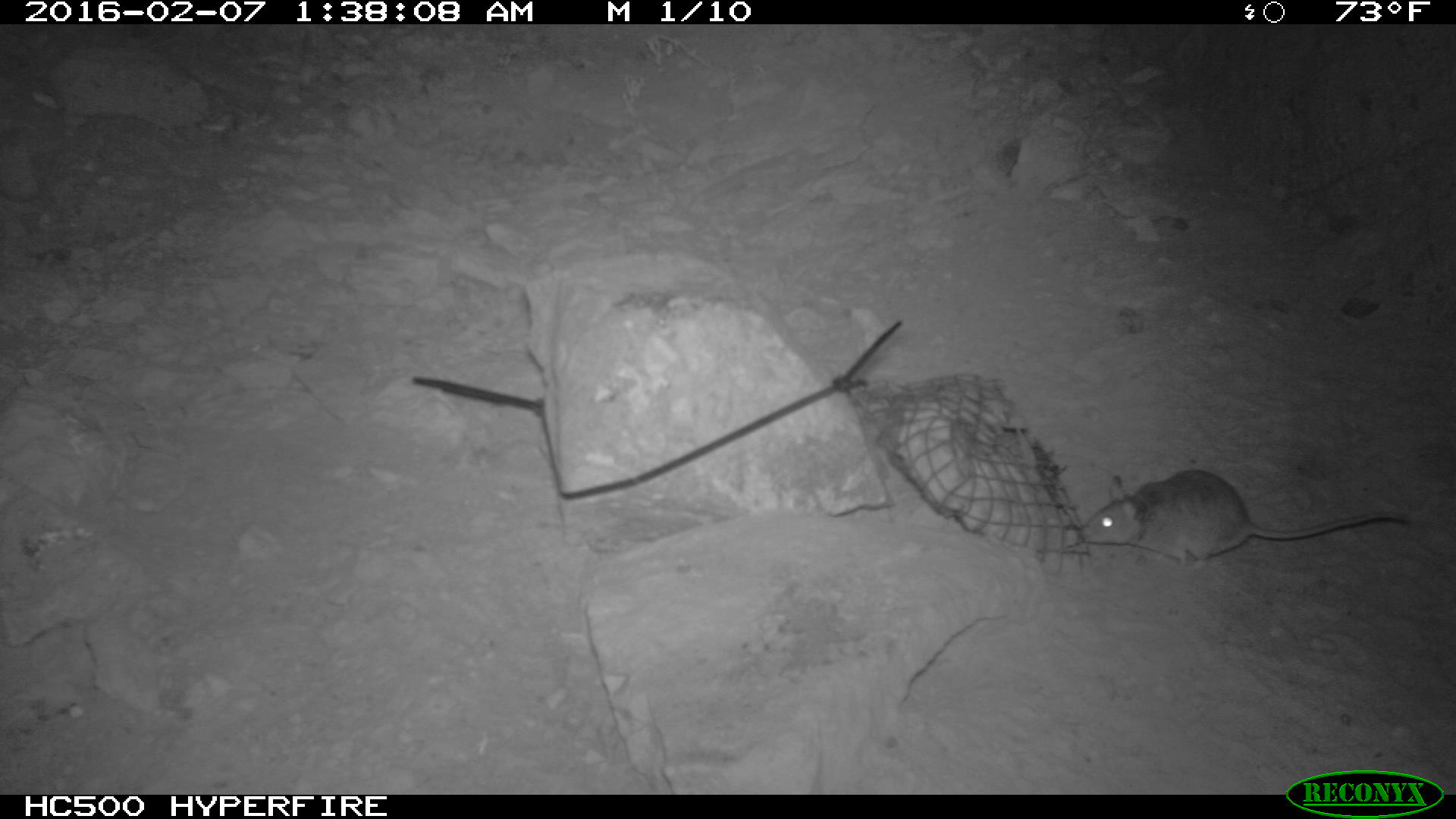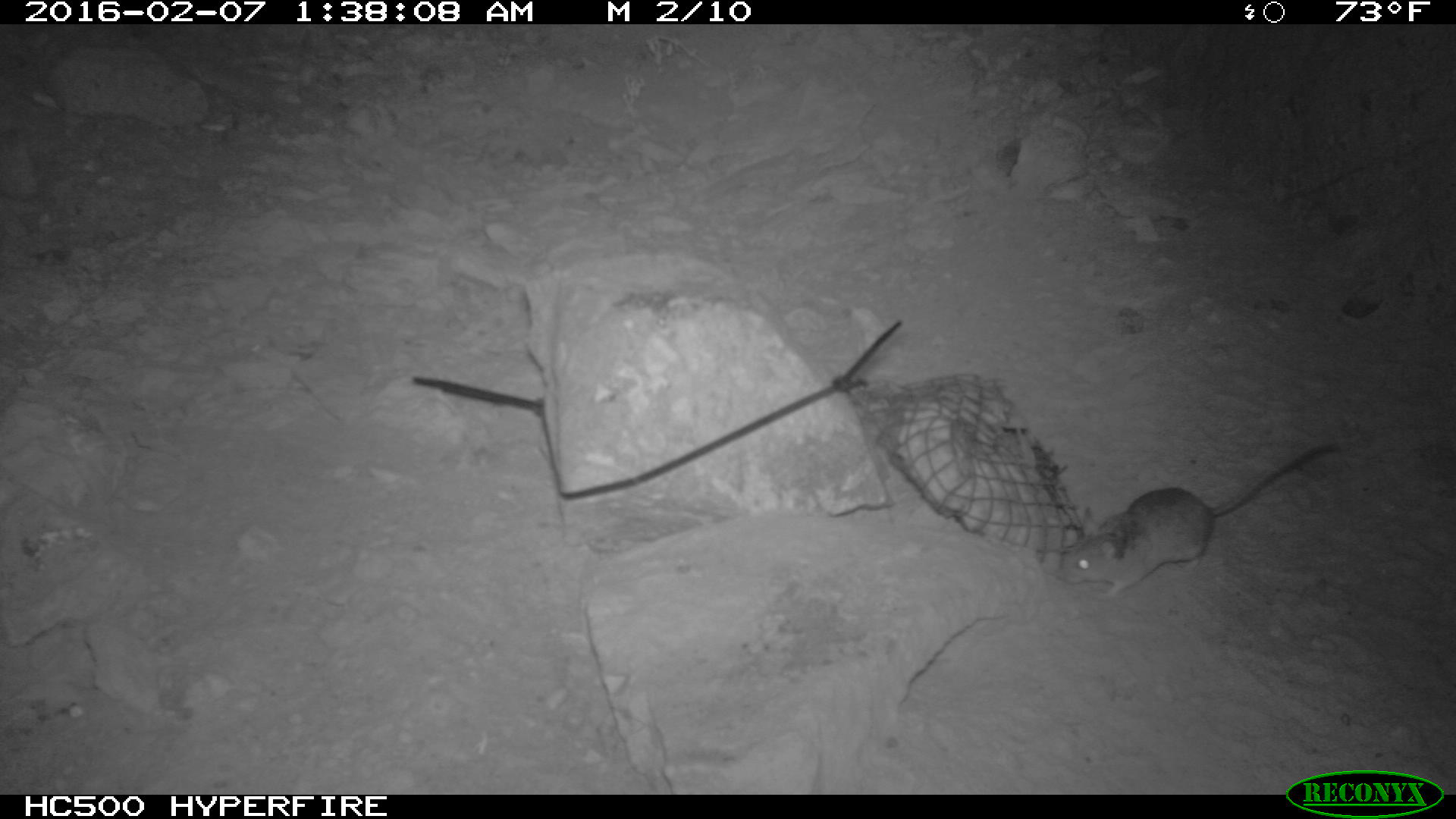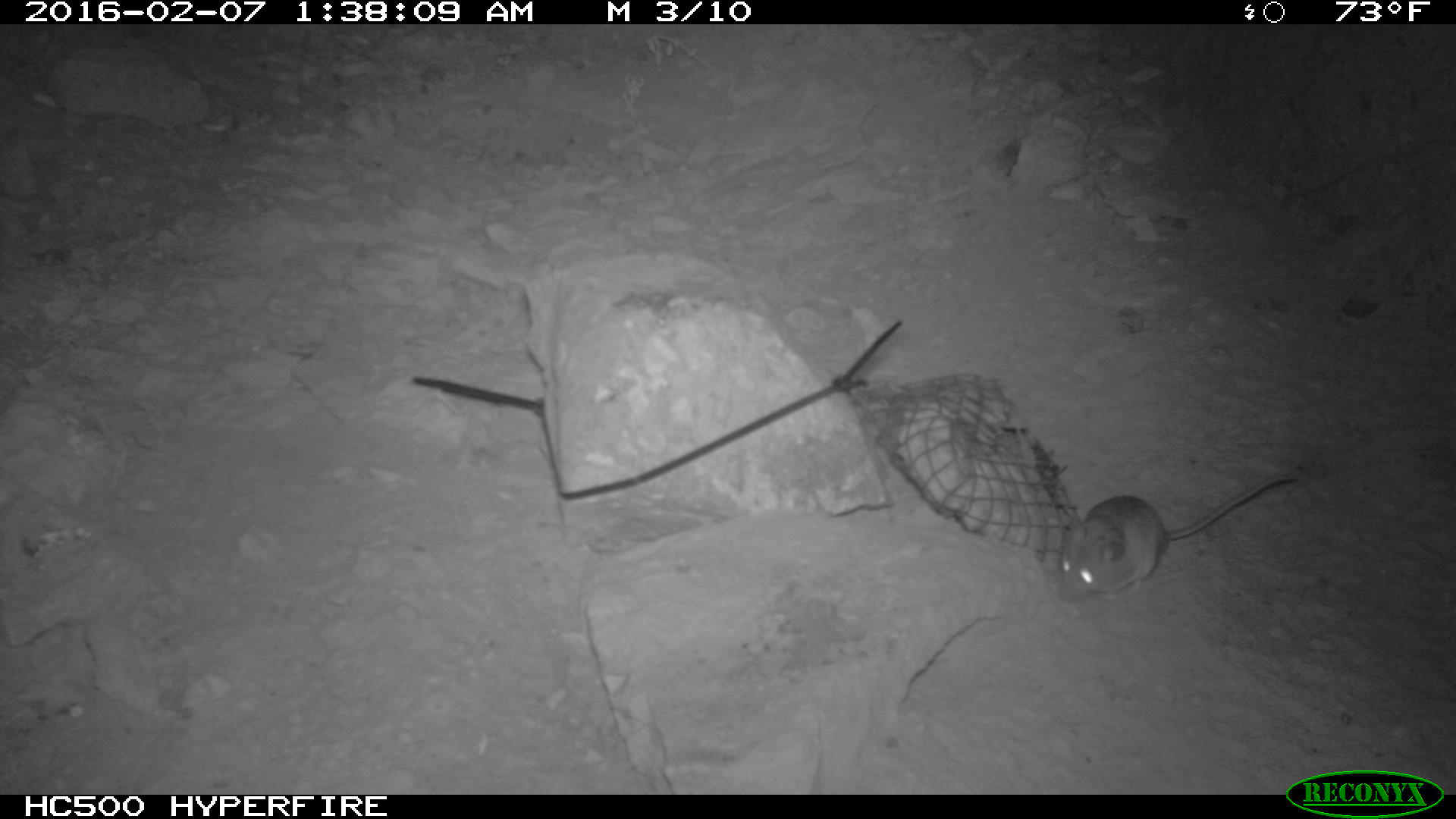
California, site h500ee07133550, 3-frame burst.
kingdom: Animalia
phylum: Chordata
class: Mammalia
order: Rodentia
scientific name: Rodentia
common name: rodent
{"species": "rodent (Rodentia)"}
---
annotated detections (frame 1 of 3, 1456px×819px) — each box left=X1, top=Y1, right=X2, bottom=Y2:
rodent: left=1079, top=469, right=1410, bottom=568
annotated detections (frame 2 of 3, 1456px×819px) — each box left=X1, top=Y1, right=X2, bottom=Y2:
rodent: left=1055, top=439, right=1341, bottom=598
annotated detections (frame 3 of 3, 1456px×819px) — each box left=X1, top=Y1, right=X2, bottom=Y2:
rodent: left=1054, top=470, right=1299, bottom=606